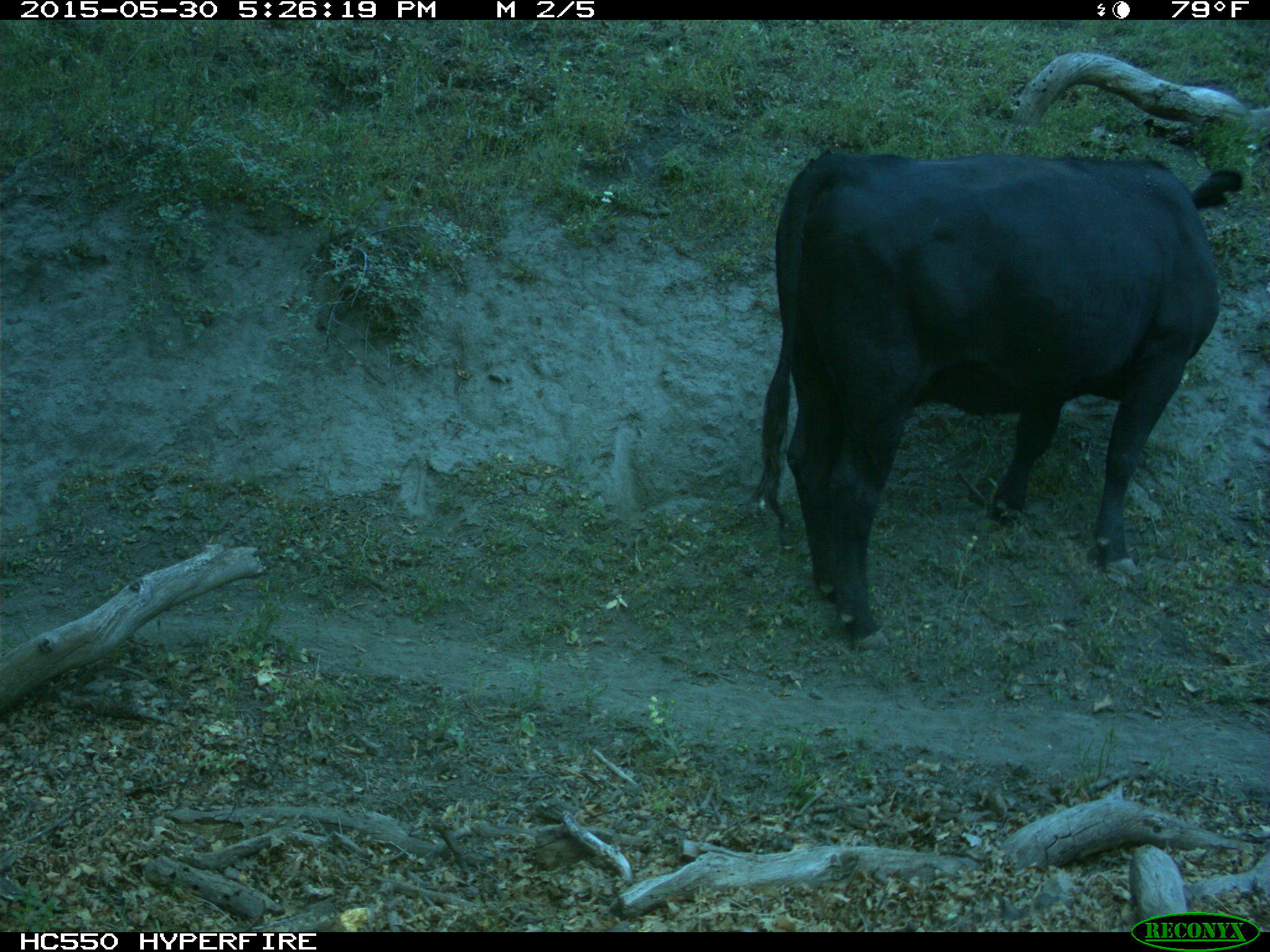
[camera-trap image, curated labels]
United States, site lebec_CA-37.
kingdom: Animalia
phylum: Chordata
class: Mammalia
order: Artiodactyla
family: Bovidae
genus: Bos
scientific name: Bos taurus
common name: domestic cow